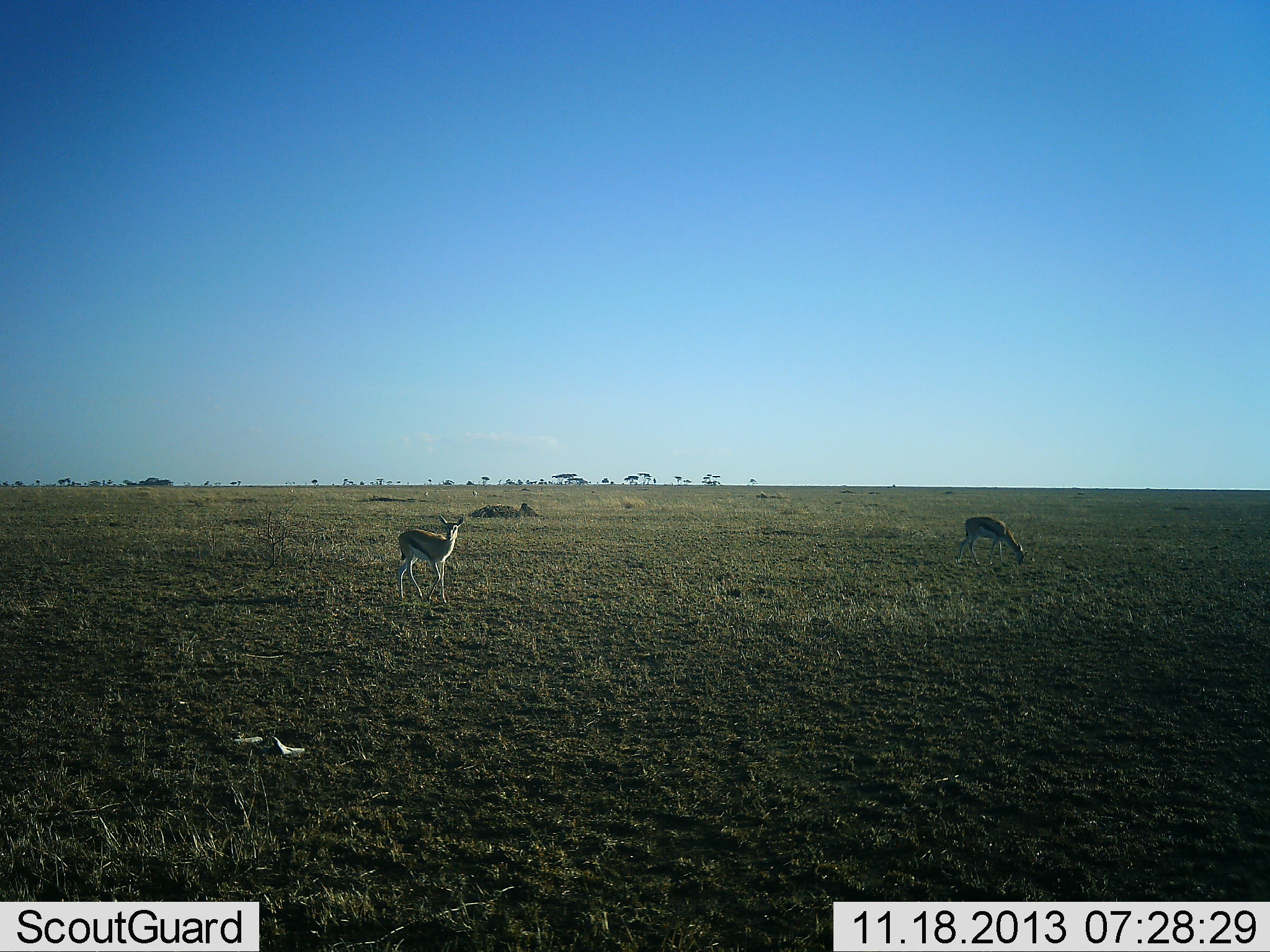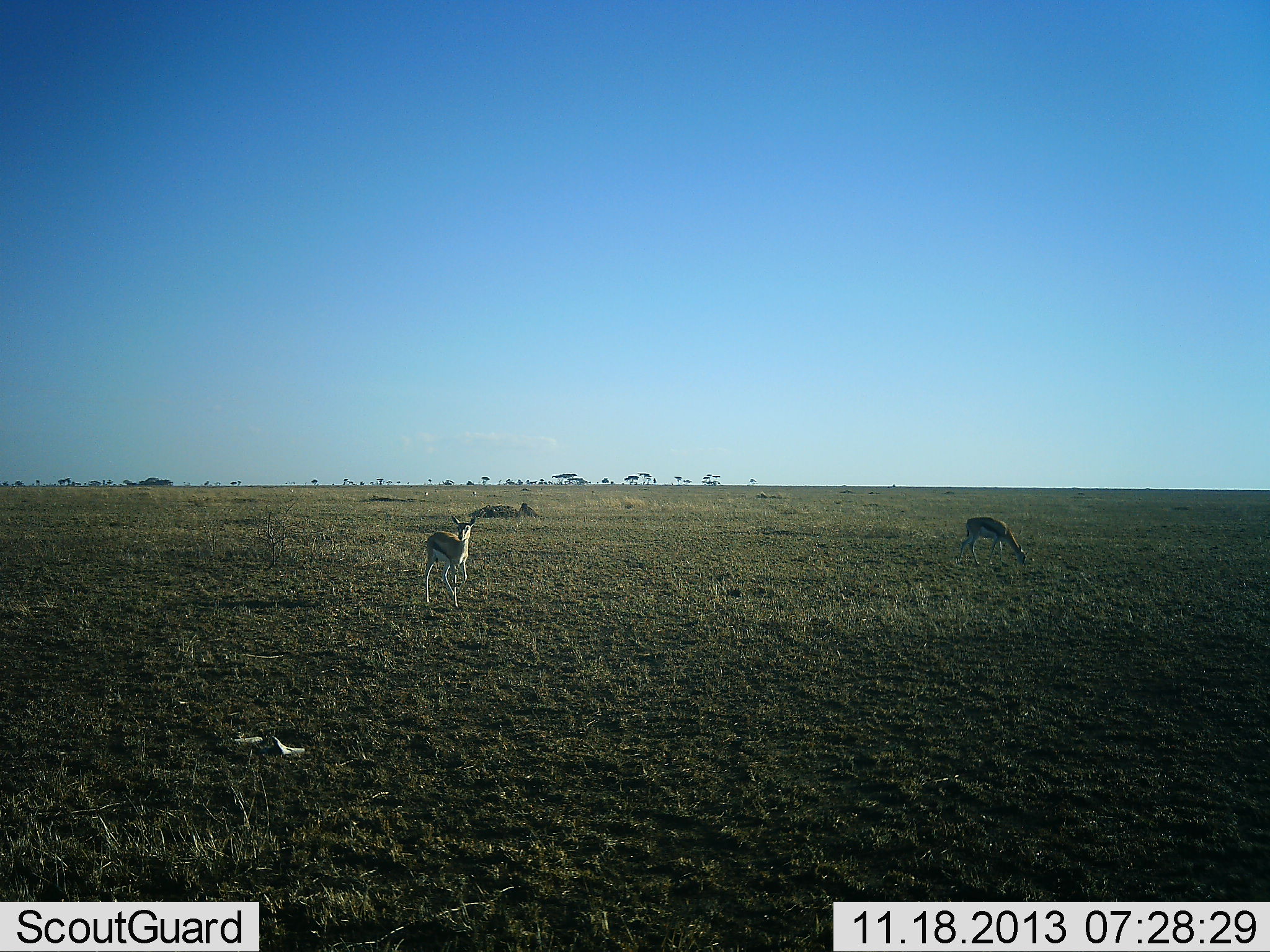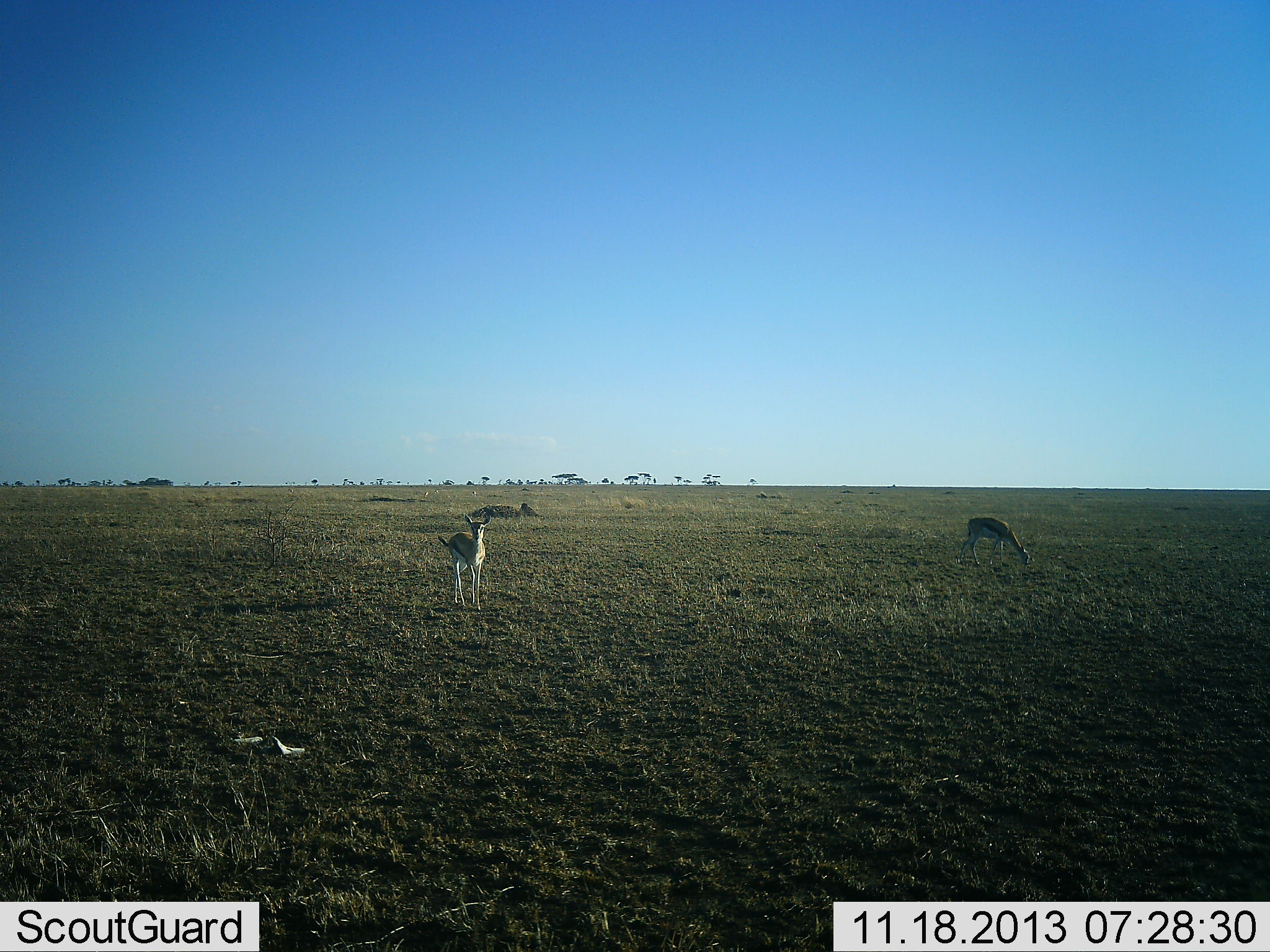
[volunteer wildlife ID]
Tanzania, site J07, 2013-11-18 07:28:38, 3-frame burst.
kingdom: Animalia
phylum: Chordata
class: Mammalia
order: Artiodactyla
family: Bovidae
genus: Eudorcas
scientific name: Eudorcas thomsonii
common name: thomson's gazelle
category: gazellethomsons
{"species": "gazellethomsons (thomson's gazelle) (Eudorcas thomsonii)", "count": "2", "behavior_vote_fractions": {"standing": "40%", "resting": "0%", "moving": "70%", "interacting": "0%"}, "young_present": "0%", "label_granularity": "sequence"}